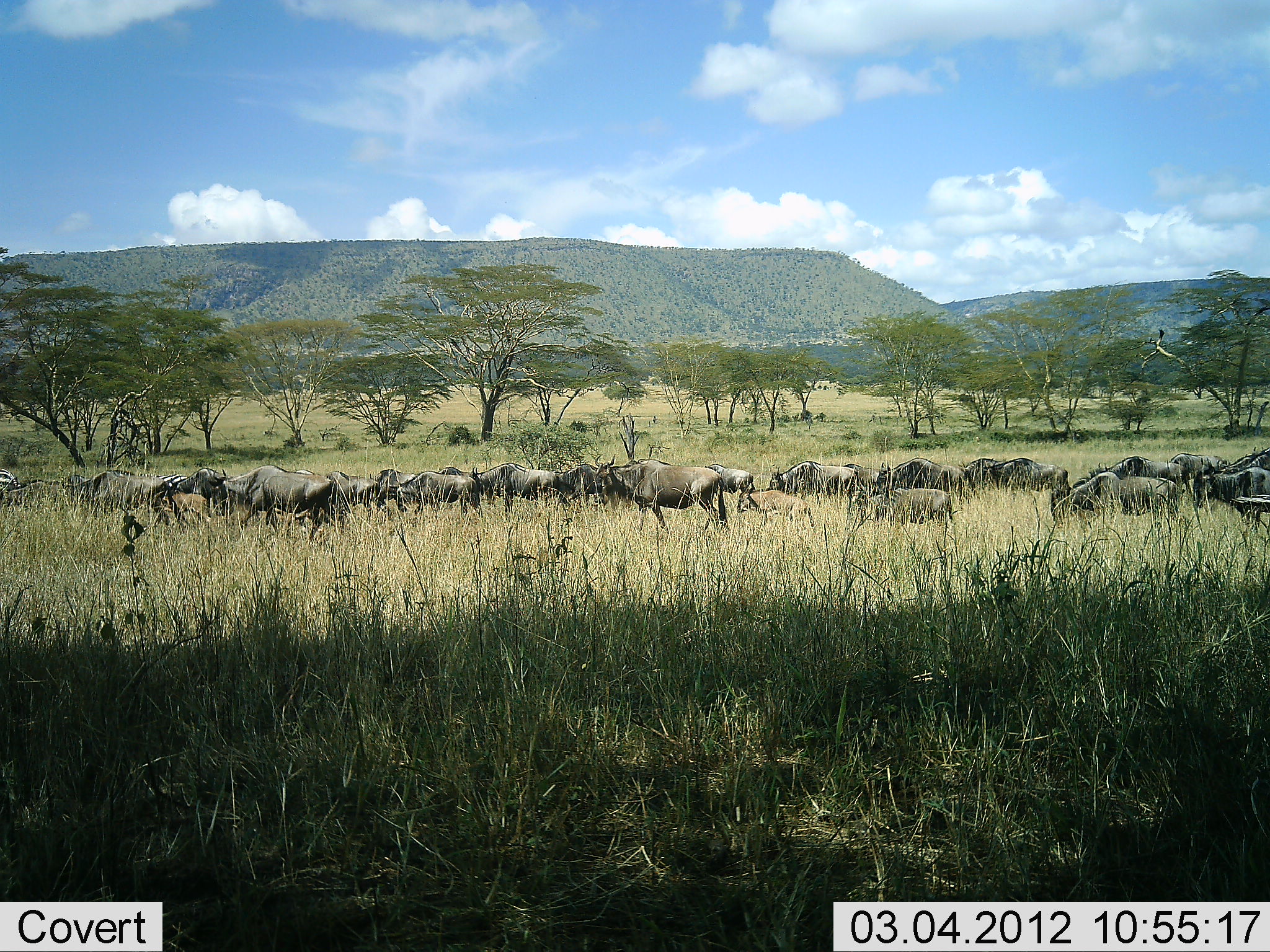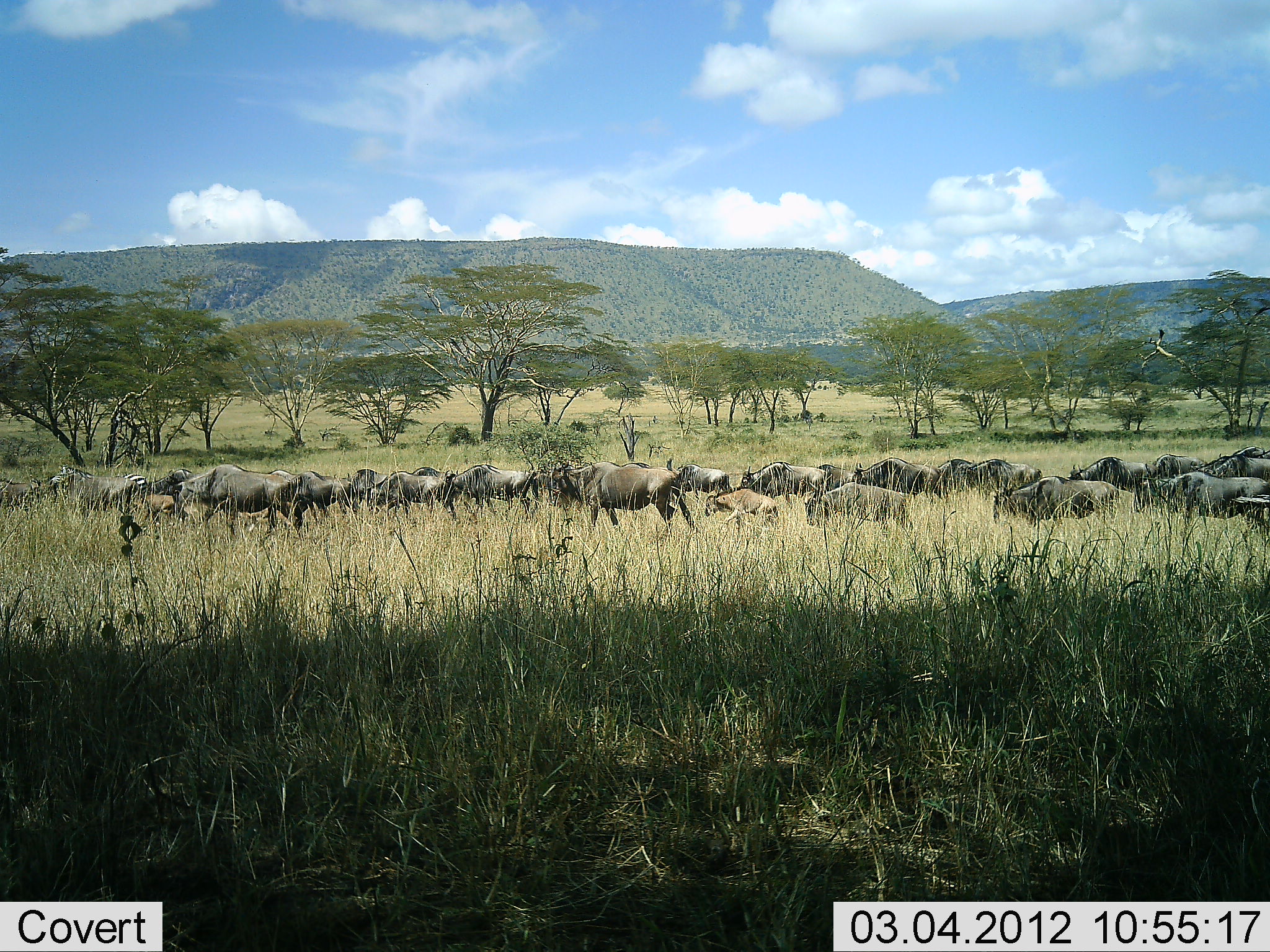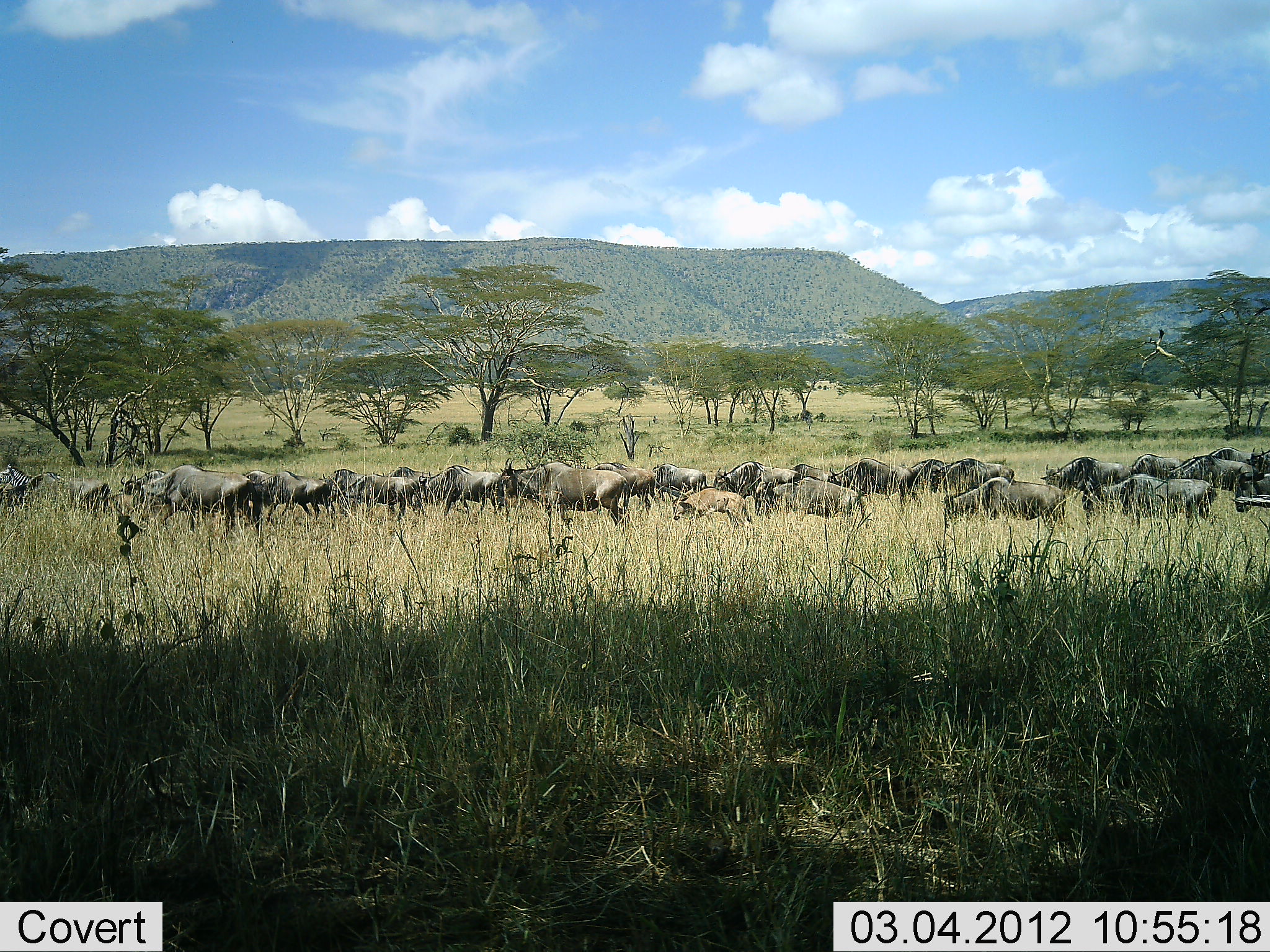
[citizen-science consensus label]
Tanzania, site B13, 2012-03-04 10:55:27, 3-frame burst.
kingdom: Animalia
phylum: Chordata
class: Mammalia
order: Artiodactyla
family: Bovidae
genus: Connochaetes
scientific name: Connochaetes taurinus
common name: blue wildebeest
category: wildebeest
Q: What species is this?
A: Wildebeest (blue wildebeest) (Connochaetes taurinus).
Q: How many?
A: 11-50.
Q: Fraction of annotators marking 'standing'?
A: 7%.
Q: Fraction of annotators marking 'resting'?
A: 4%.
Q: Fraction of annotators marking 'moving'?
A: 96%.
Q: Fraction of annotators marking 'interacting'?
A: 4%.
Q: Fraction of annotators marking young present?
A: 50%.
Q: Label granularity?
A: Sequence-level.